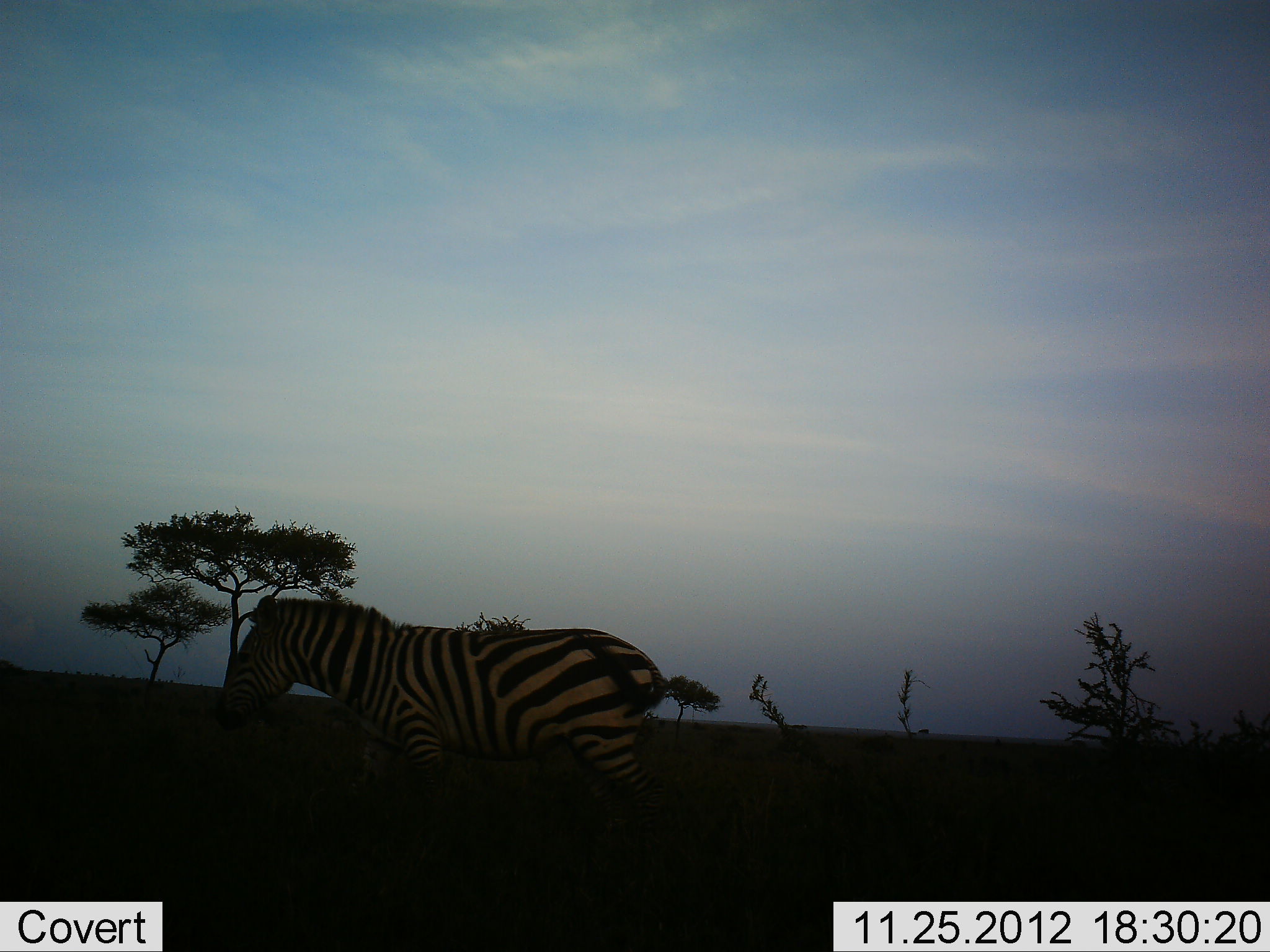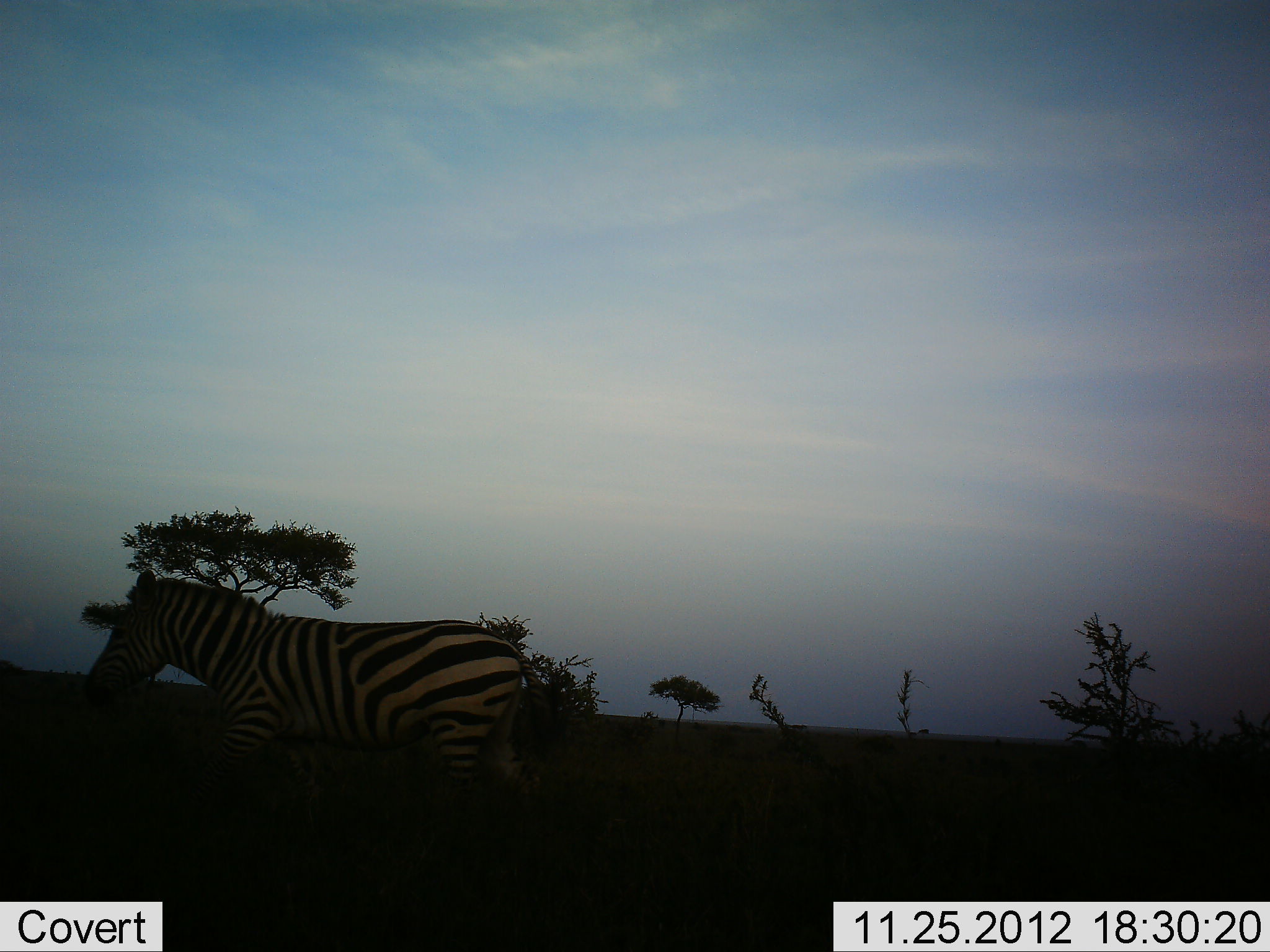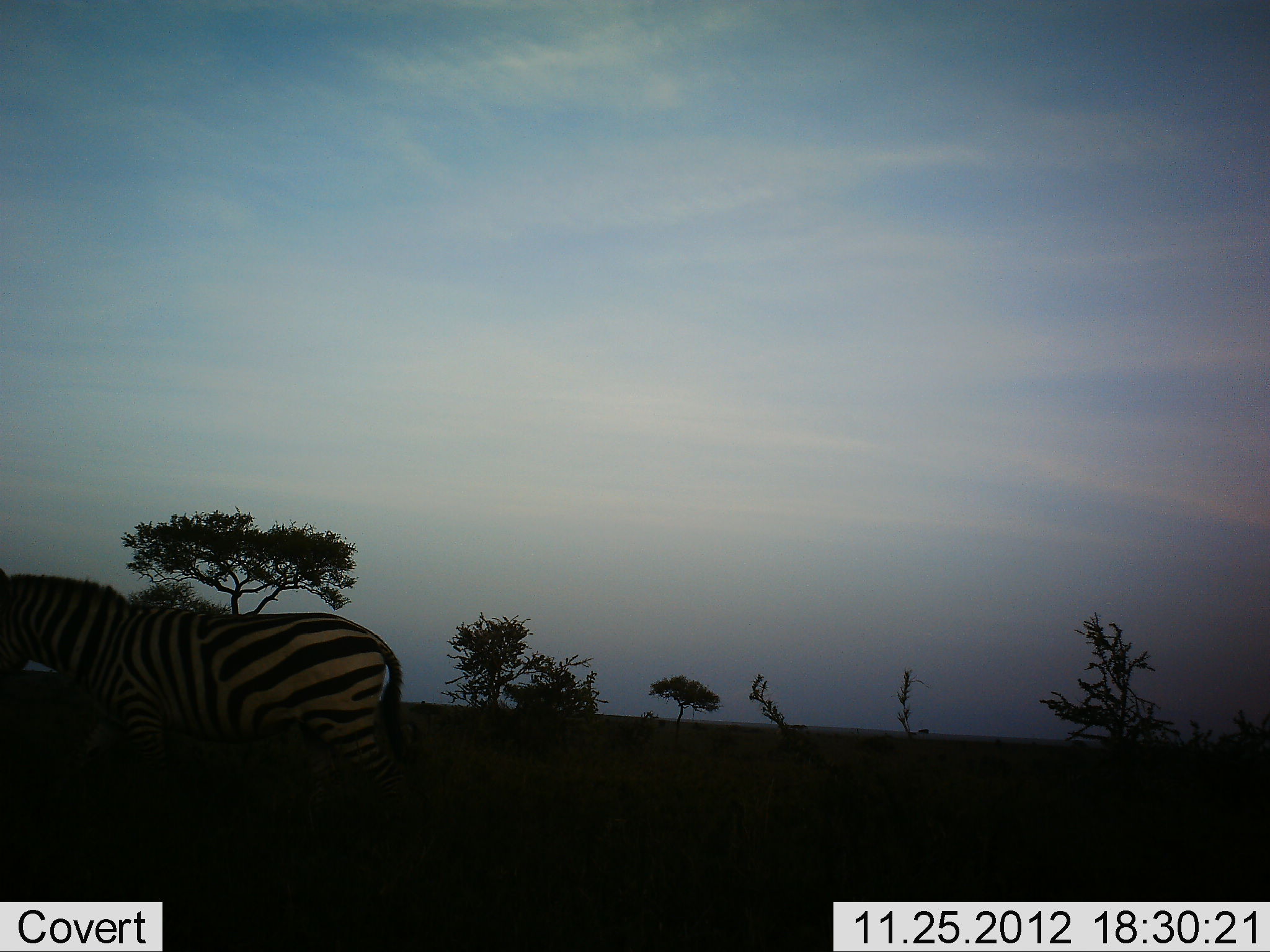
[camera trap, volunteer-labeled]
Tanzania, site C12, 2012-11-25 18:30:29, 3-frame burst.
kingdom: Animalia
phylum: Chordata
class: Mammalia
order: Perissodactyla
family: Equidae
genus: Equus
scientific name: Equus quagga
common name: plains zebra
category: zebra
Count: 1.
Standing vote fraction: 10%.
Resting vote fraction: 0%.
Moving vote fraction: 90%.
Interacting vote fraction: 0%.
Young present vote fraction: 0%.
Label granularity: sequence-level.